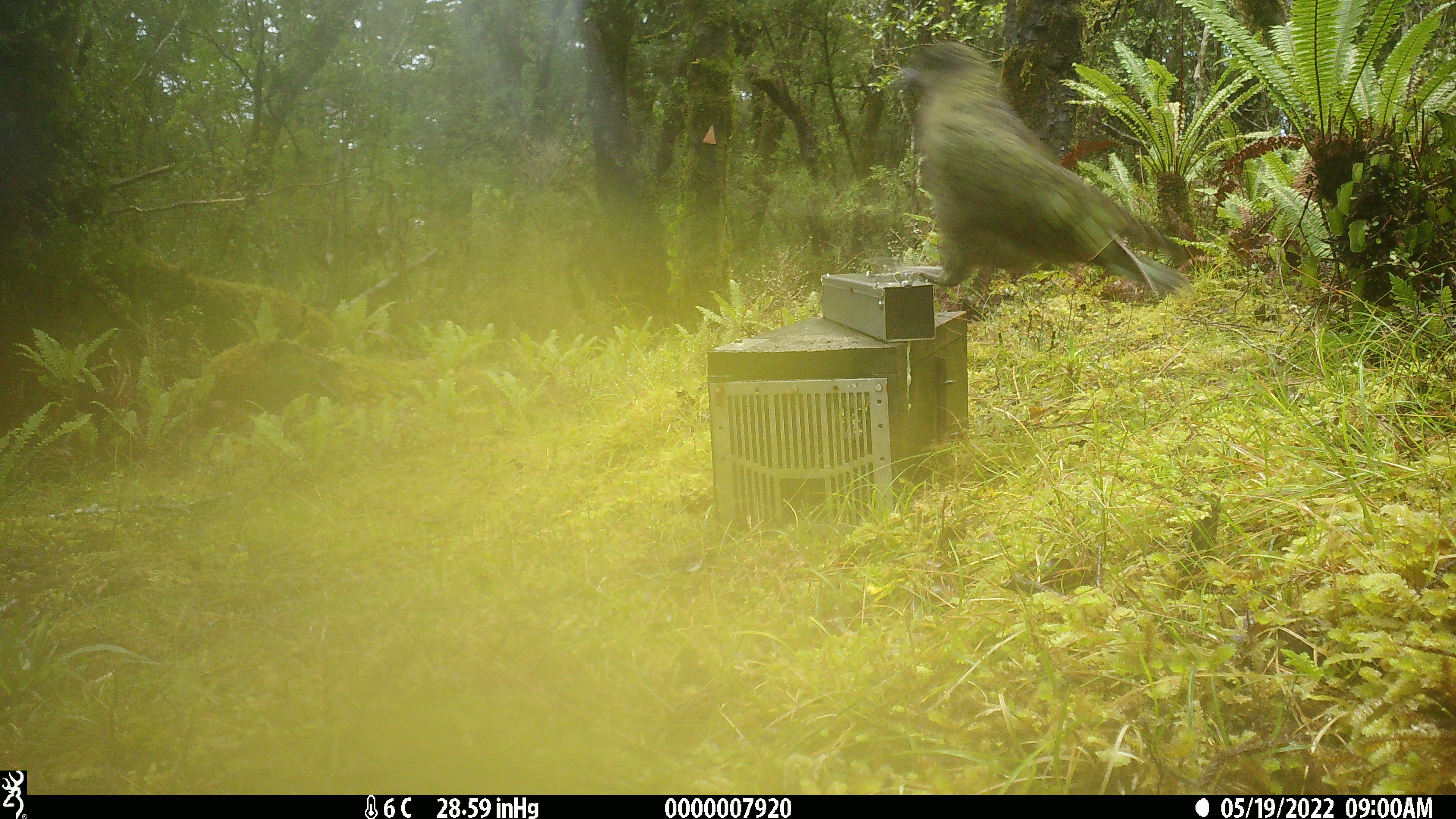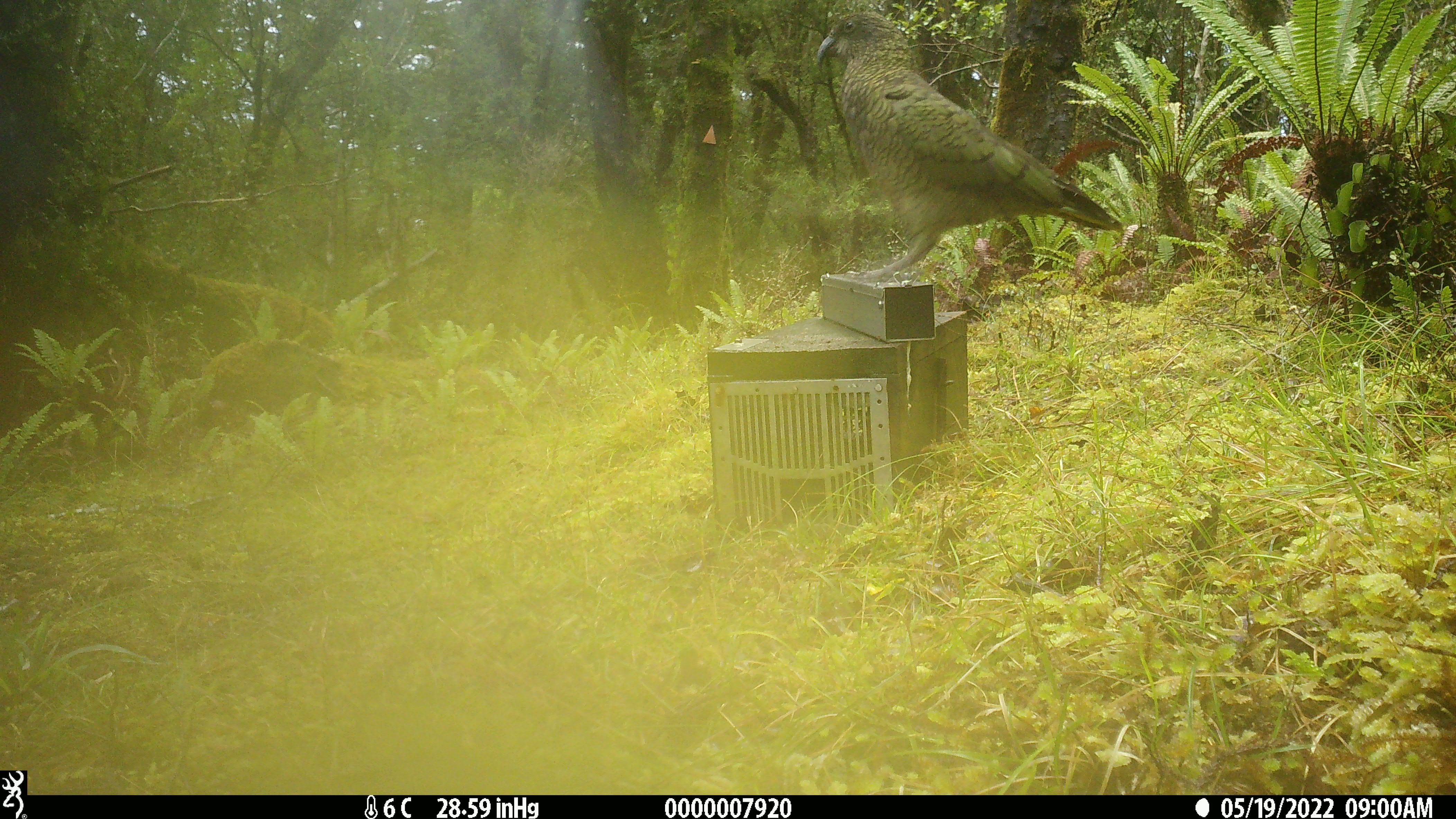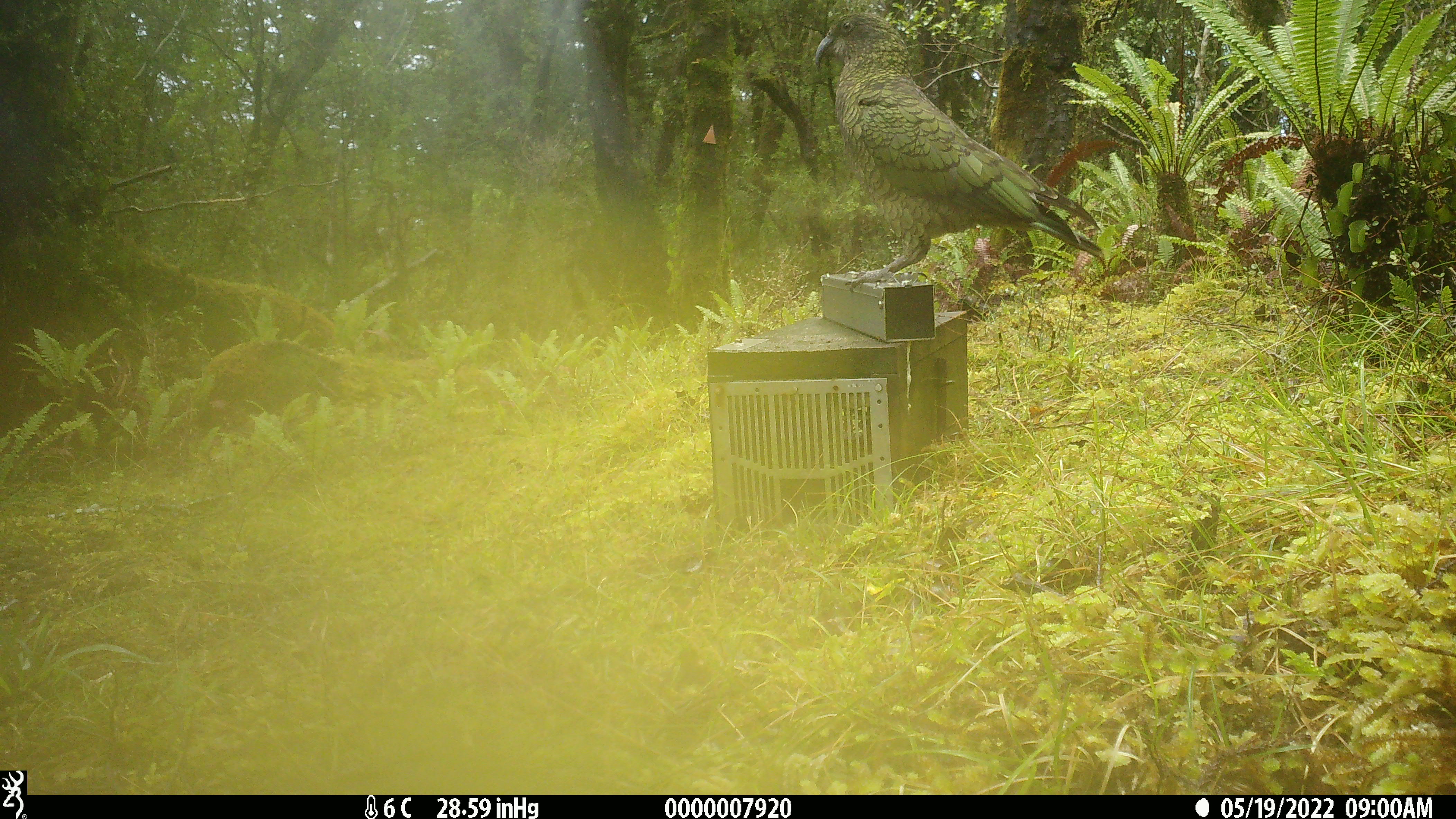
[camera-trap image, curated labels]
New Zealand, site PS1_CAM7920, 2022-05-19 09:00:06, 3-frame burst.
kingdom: Animalia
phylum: Chordata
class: Aves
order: Psittaciformes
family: Strigopidae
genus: Nestor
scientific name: Nestor notabilis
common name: kea